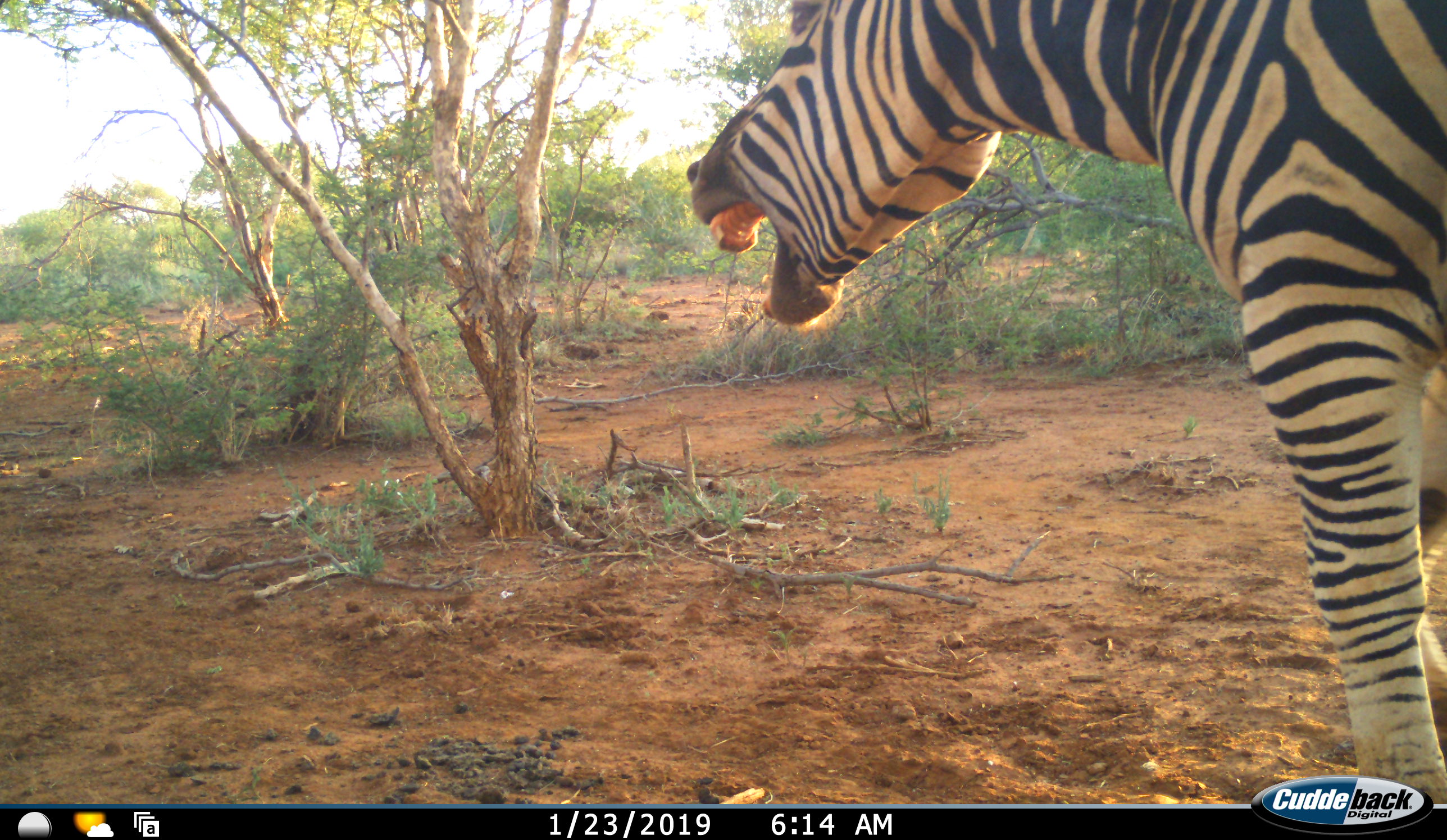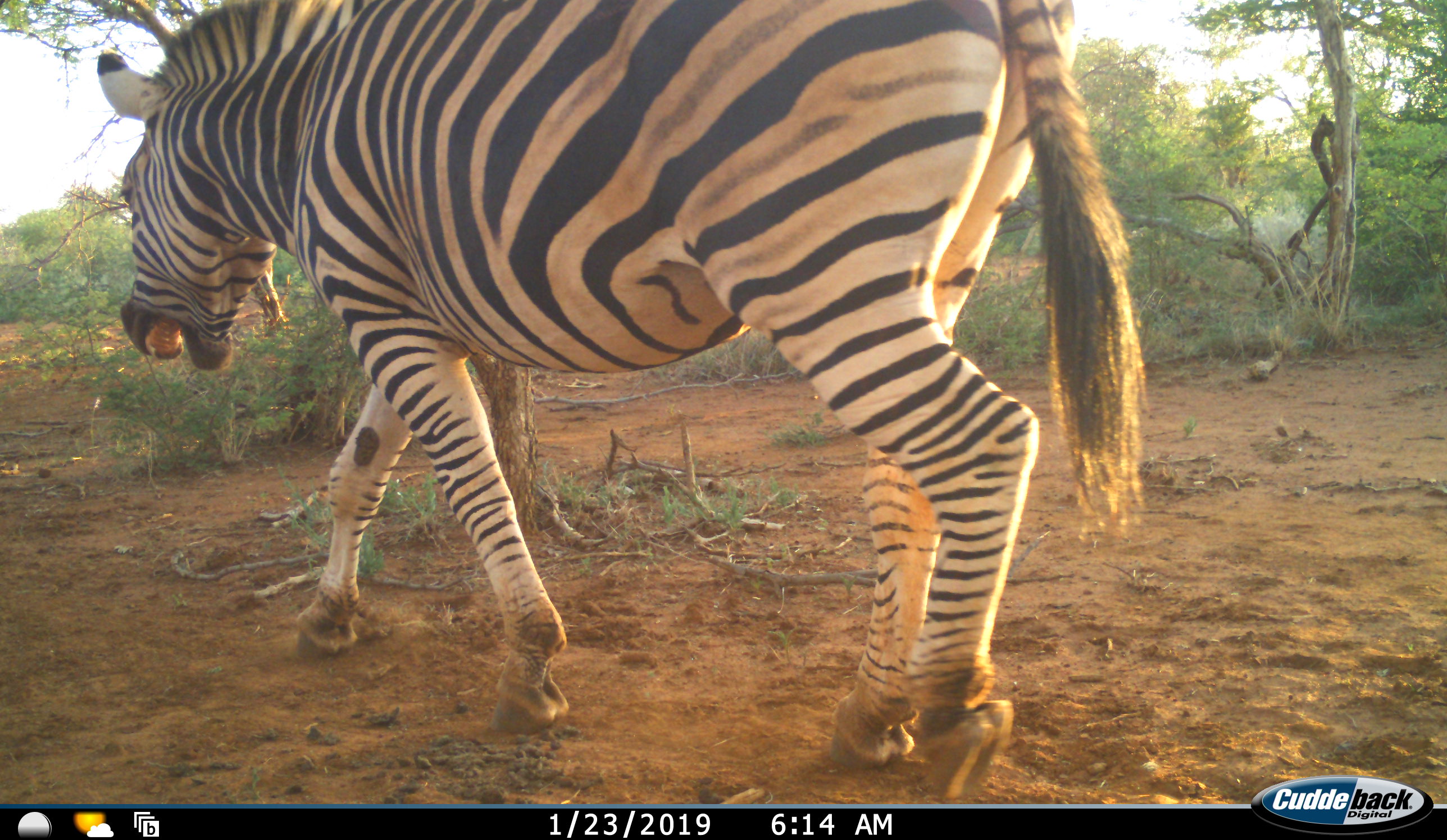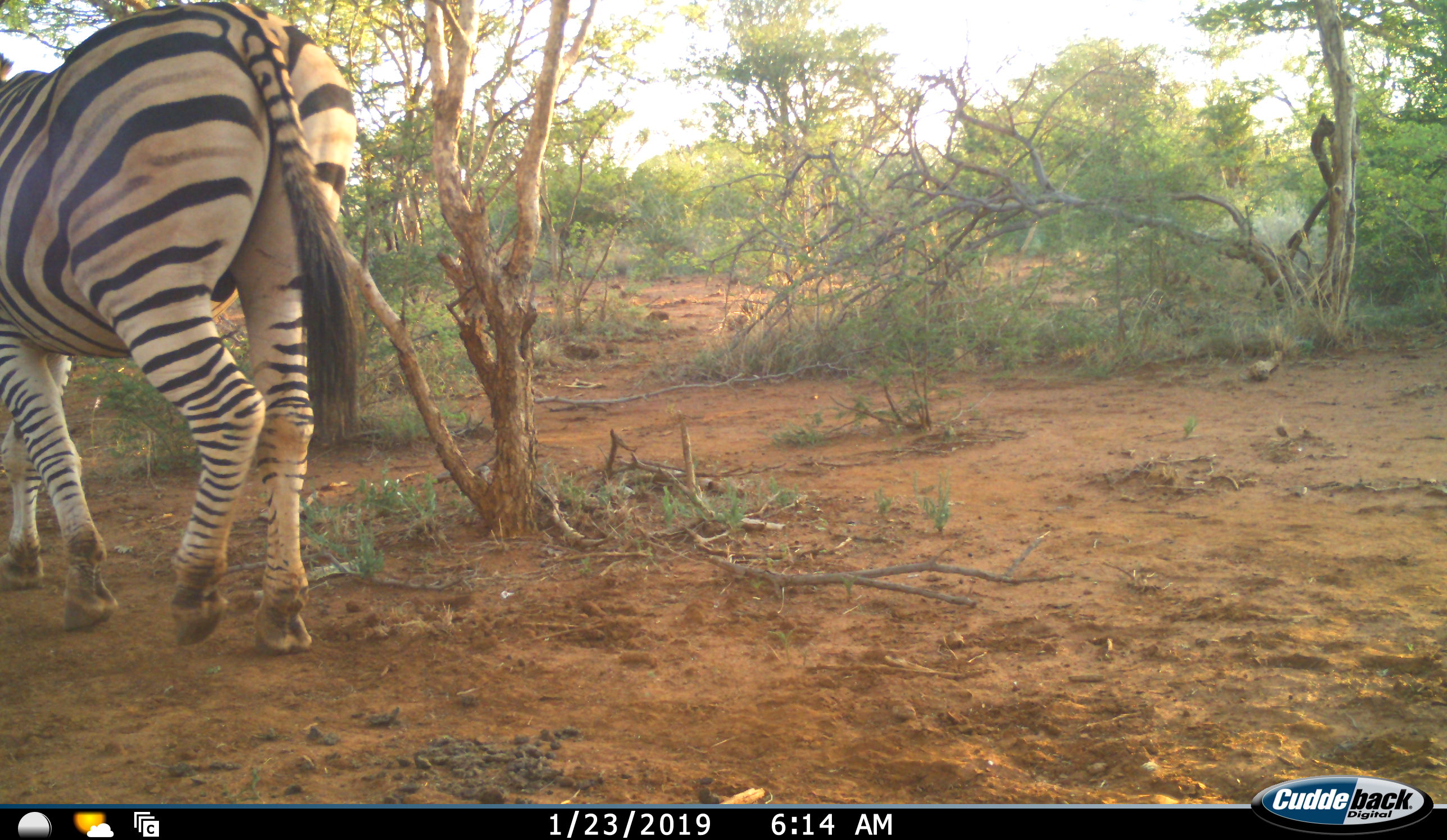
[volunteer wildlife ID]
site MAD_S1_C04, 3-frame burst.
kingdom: Animalia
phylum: Chordata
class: Mammalia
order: Perissodactyla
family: Equidae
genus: Equus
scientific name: Equus quagga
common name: plains zebra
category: zebraplains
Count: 1.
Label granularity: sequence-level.